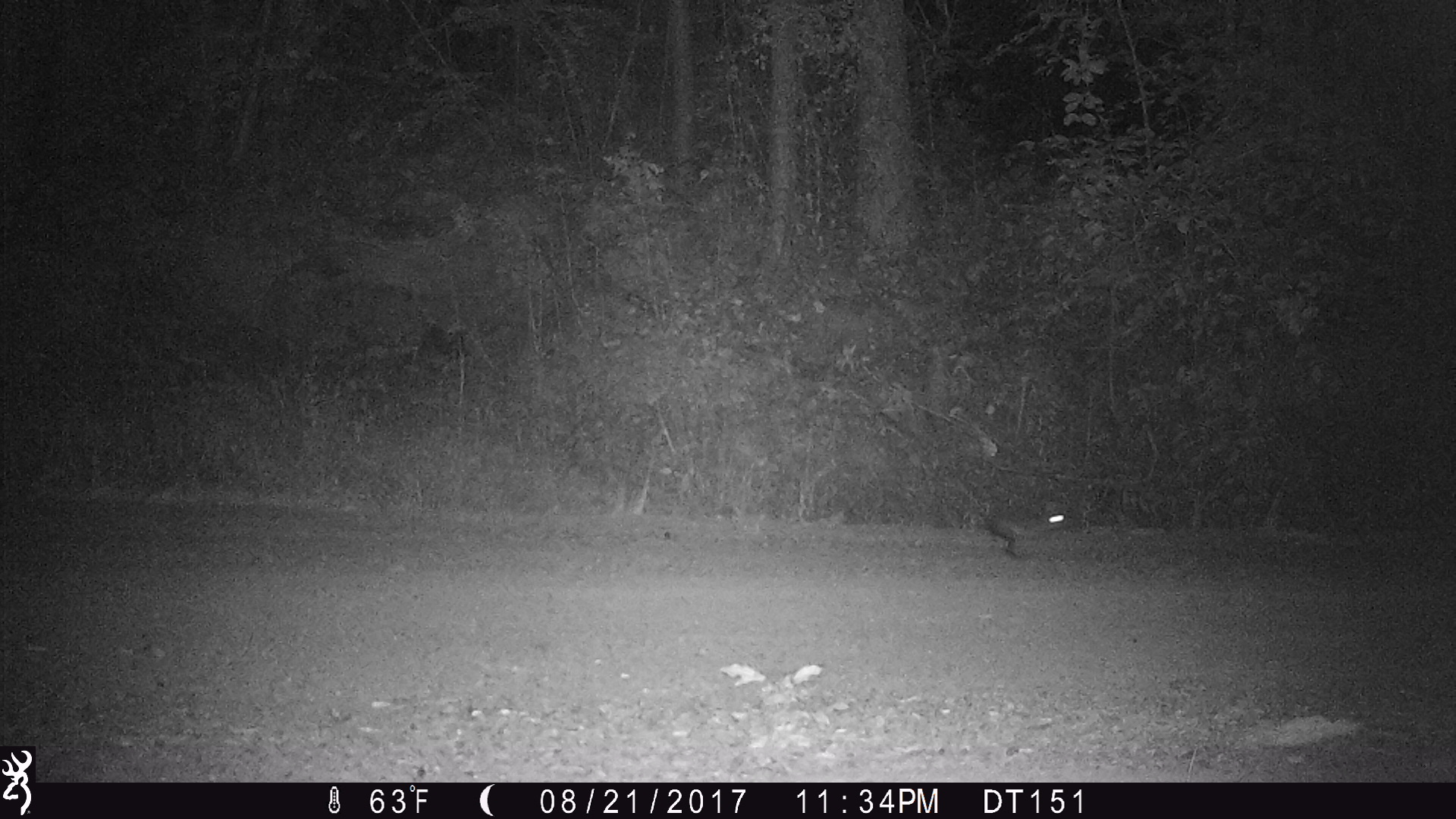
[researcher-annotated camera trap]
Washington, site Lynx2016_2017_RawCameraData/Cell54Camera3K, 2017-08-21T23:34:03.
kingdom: Animalia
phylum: Chordata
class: Mammalia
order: Lagomorpha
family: Leporidae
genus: Lepus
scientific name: Lepus americanus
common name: snowshoe hare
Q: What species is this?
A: Lepus americanus (snowshoe hare).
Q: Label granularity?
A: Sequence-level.